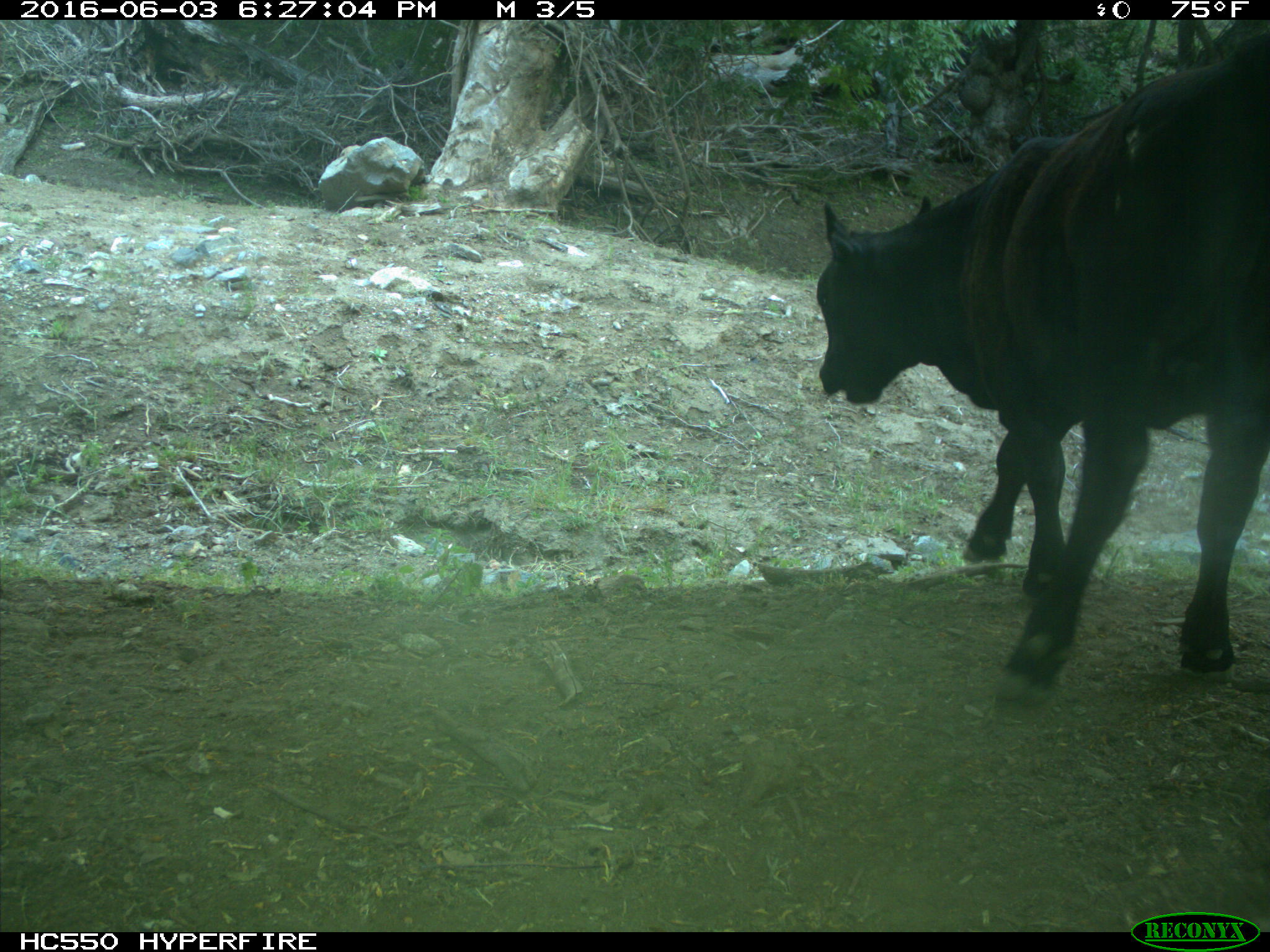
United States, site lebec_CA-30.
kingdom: Animalia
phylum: Chordata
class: Mammalia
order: Artiodactyla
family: Bovidae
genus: Bos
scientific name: Bos taurus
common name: domestic cow